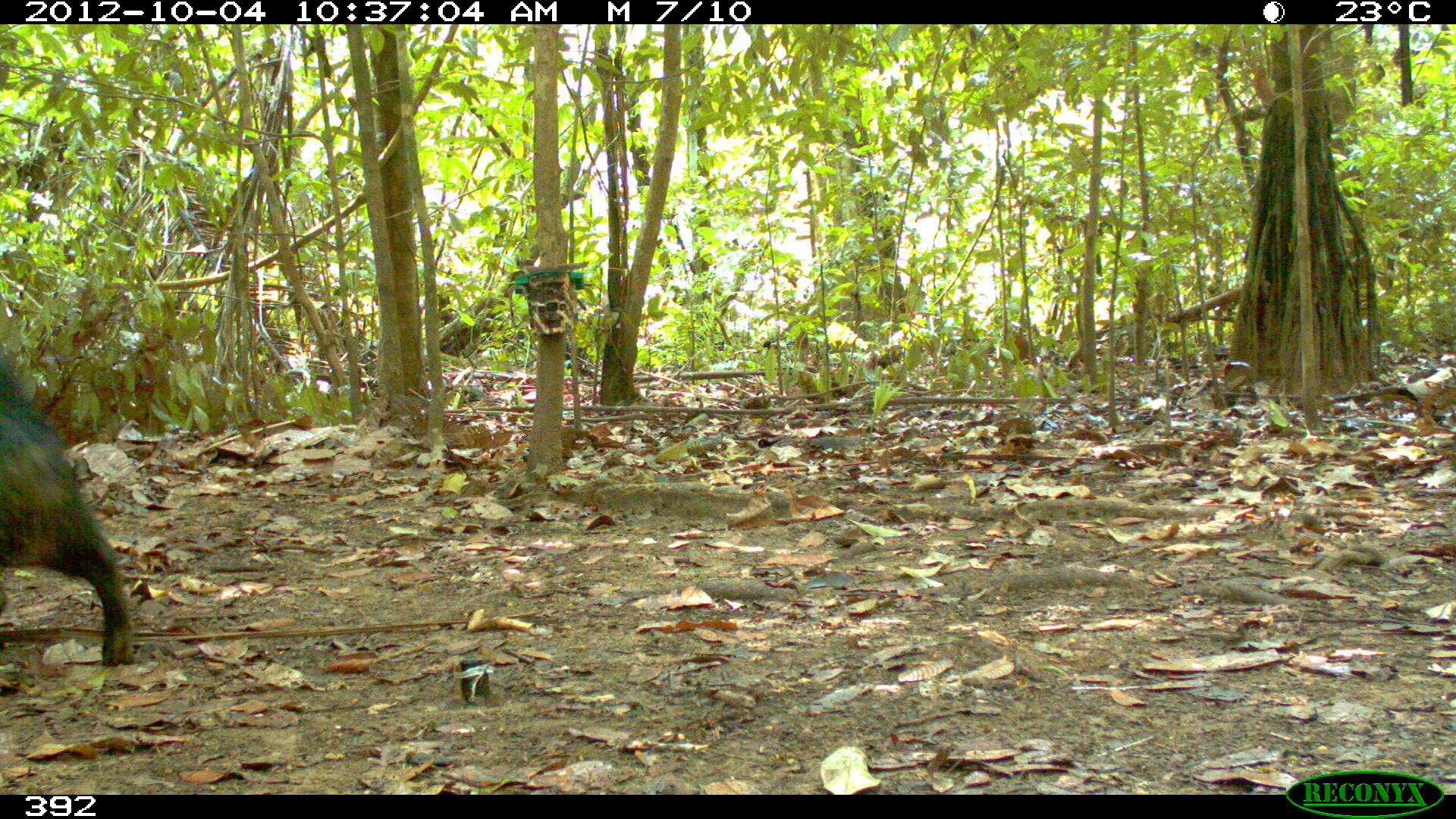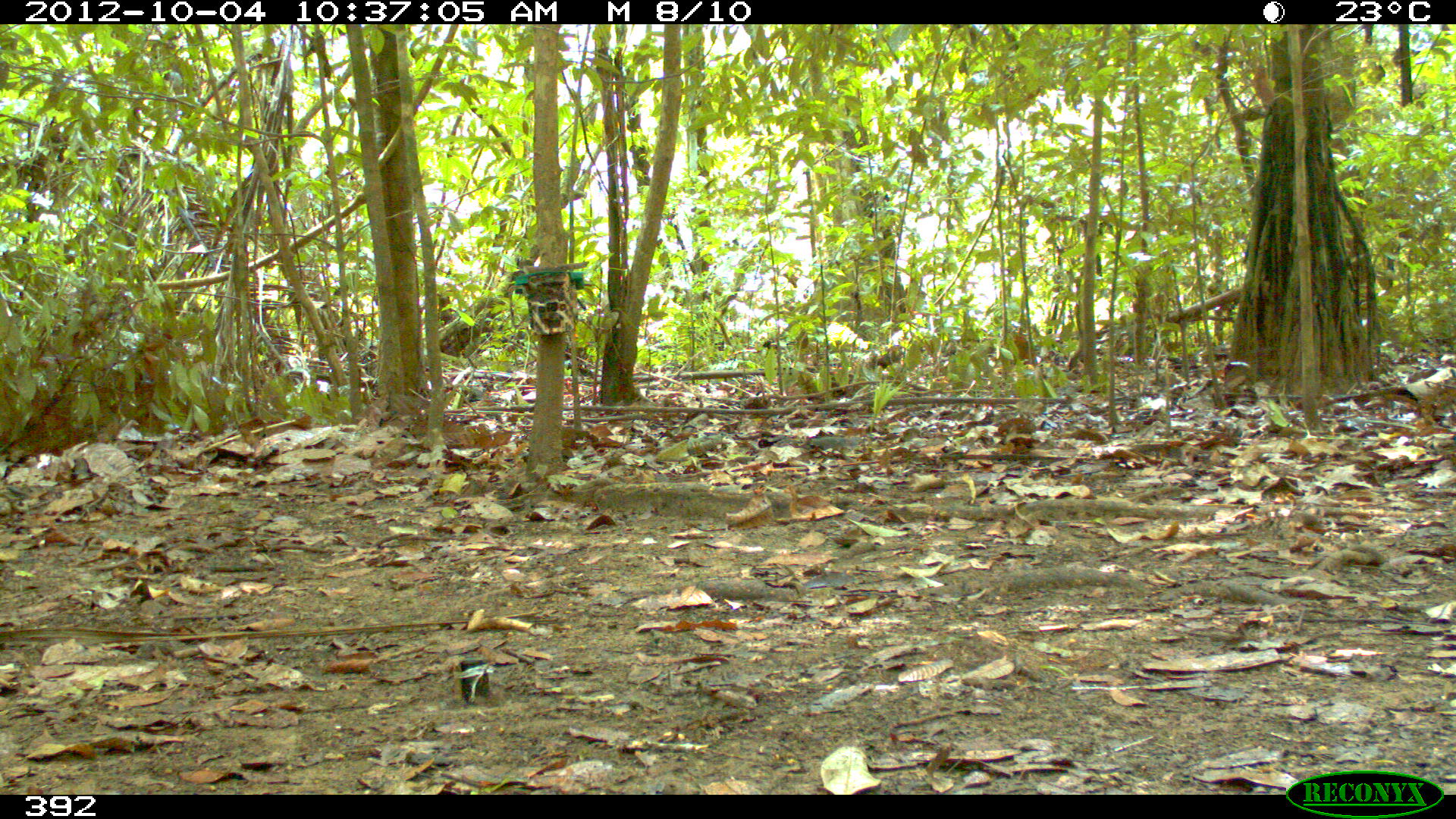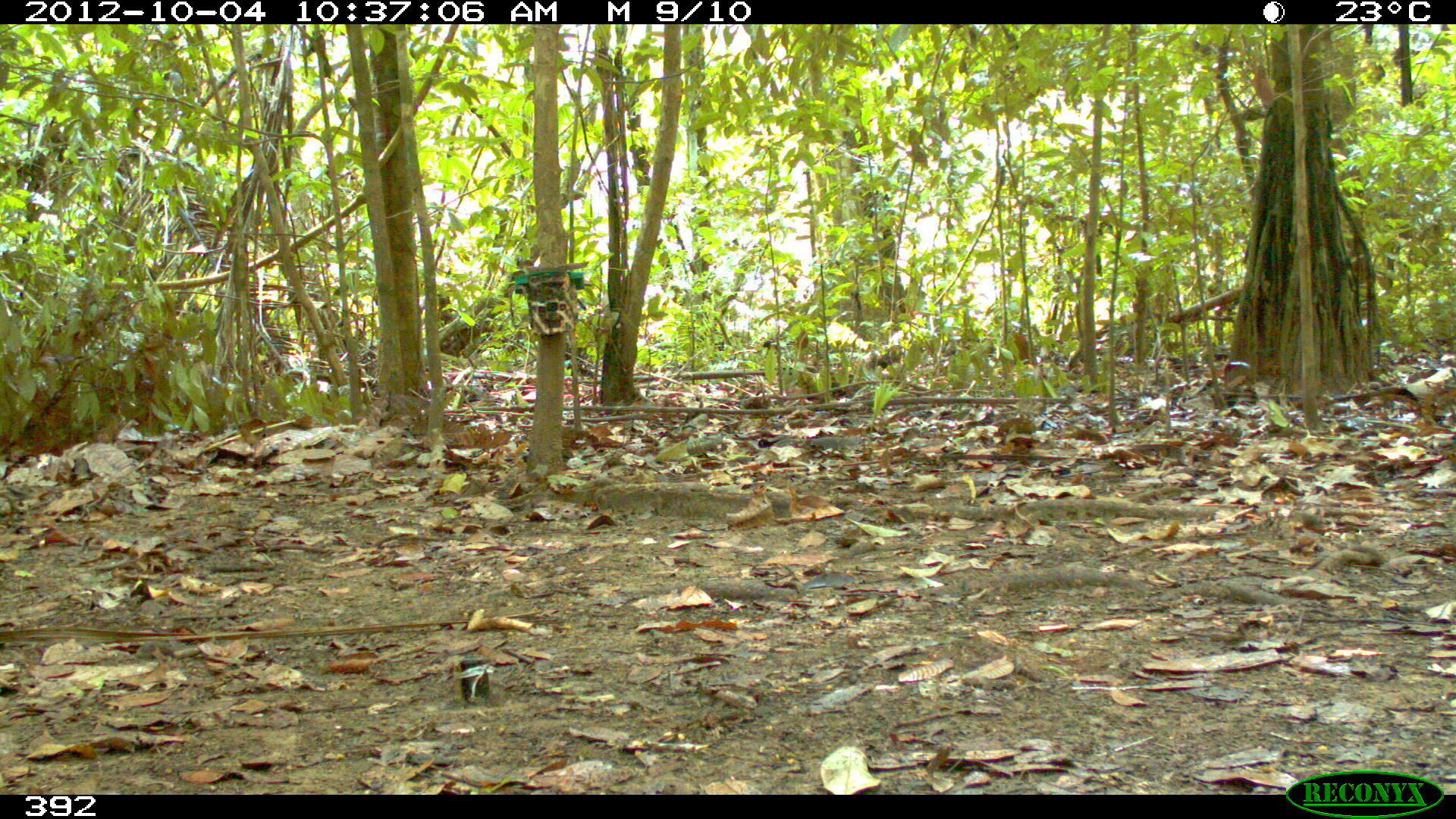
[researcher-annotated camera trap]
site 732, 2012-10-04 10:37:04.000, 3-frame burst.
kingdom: Animalia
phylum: Chordata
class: Mammalia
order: Artiodactyla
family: Tayassuidae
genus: Tayassu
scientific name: Tayassu pecari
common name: white-lipped peccary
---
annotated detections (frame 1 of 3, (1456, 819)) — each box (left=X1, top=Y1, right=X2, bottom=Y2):
tayassu pecari: (left=0, top=367, right=130, bottom=667)